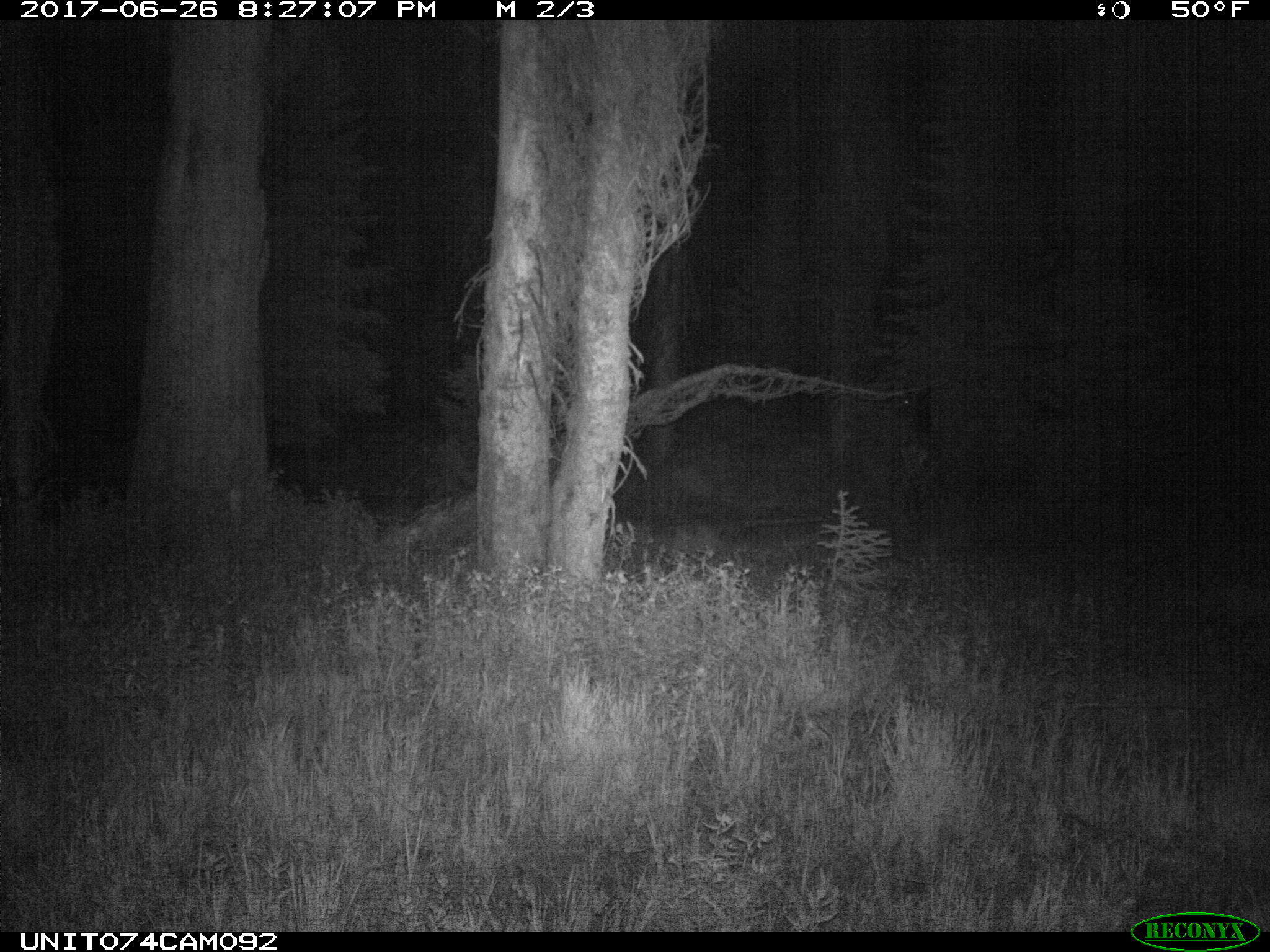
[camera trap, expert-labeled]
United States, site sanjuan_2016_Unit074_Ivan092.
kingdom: Animalia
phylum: Chordata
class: Mammalia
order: Artiodactyla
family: Cervidae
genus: Cervus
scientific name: Cervus elaphus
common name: red deer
Cervus elaphus (red deer).